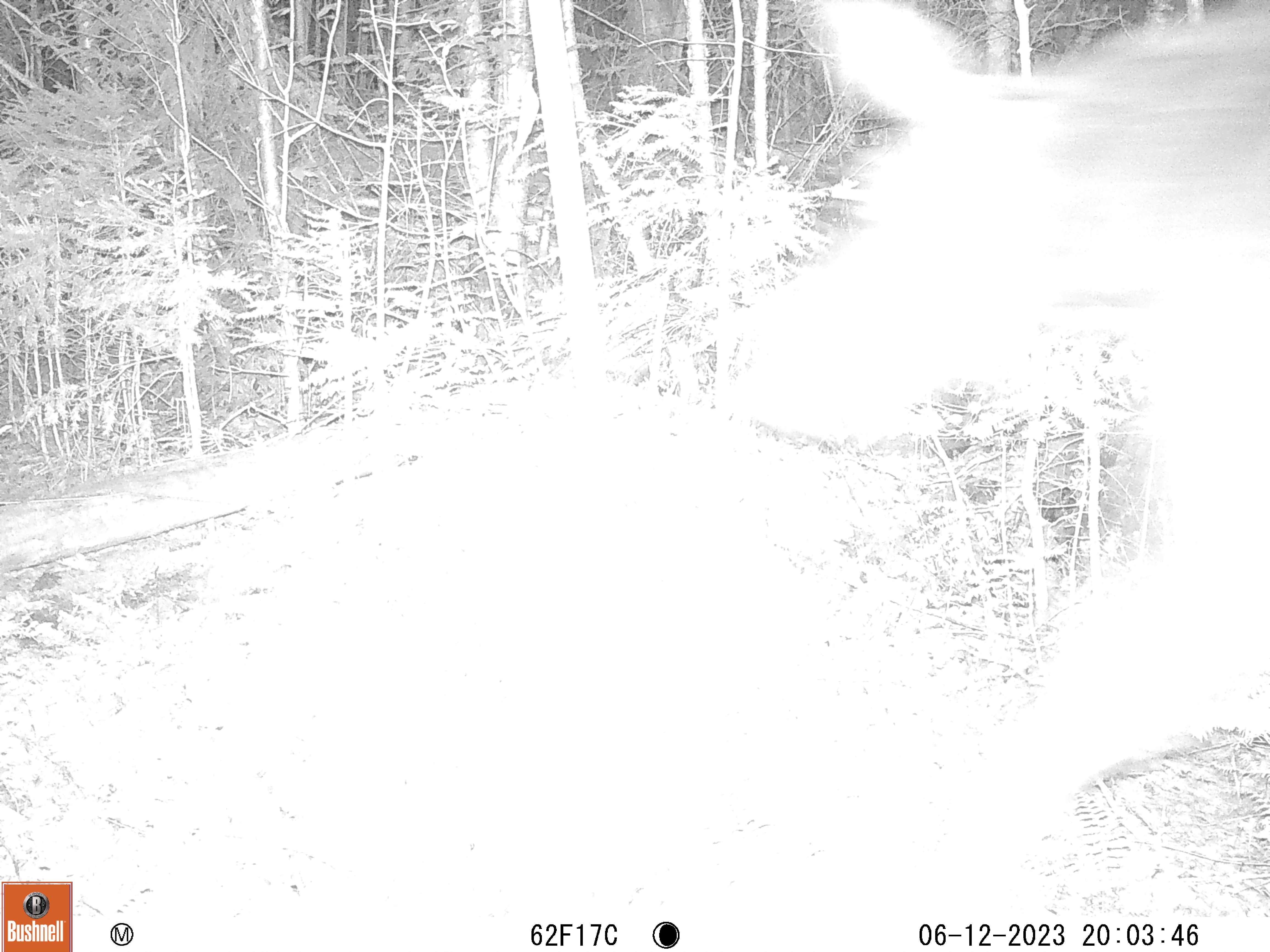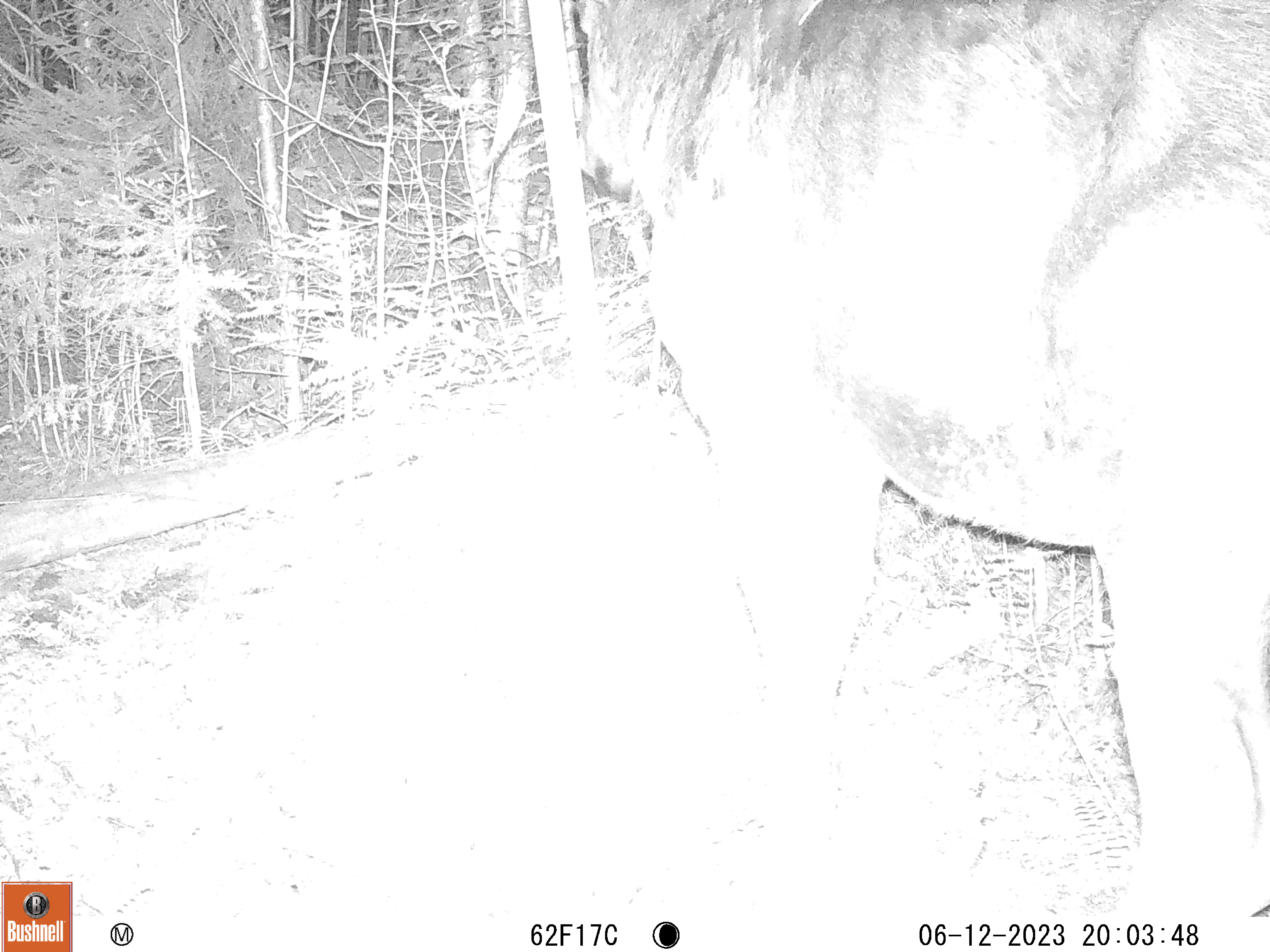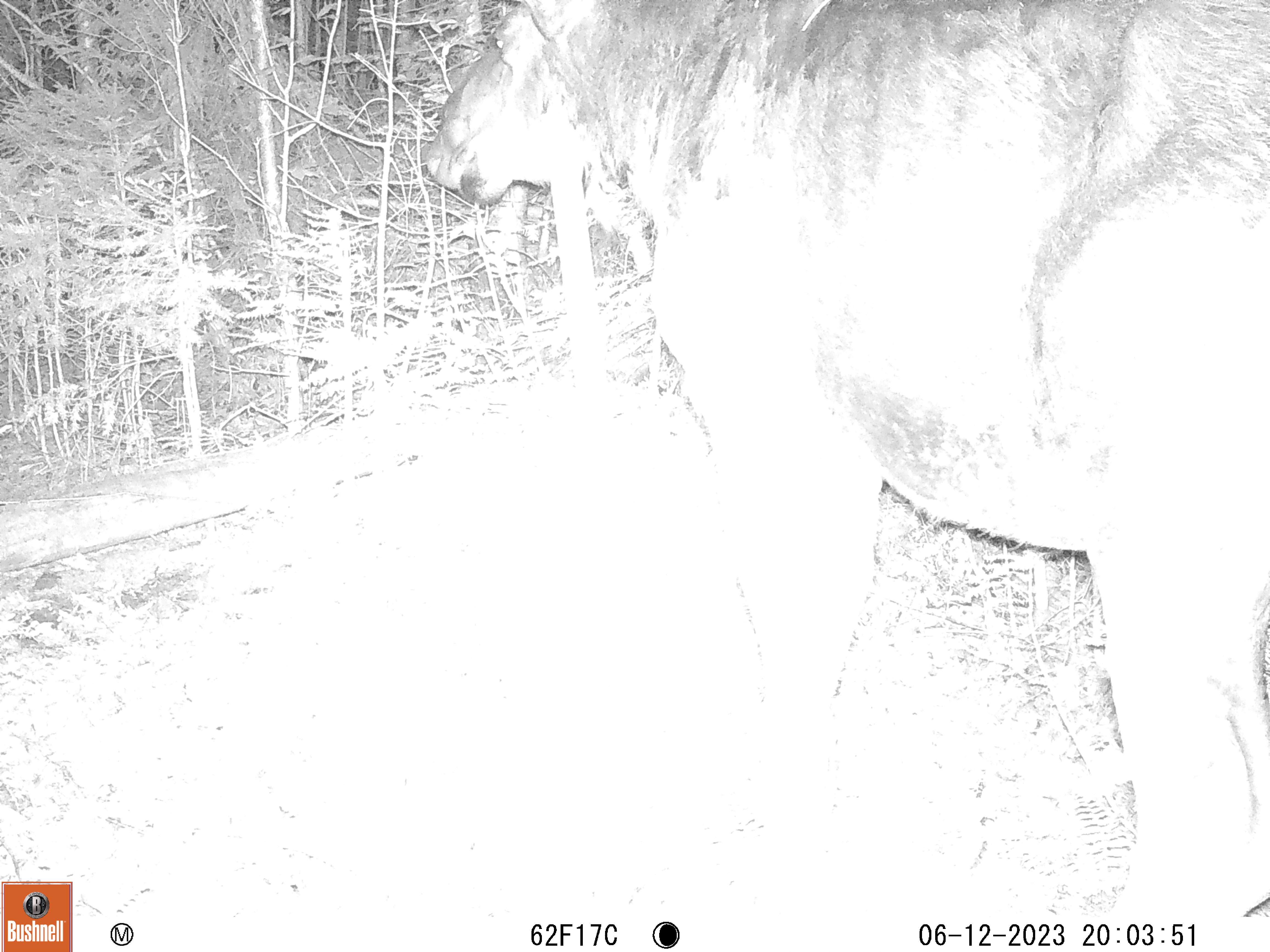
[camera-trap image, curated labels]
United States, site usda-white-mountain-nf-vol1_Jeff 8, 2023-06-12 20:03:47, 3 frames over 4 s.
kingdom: Animalia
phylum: Chordata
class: Mammalia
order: Artiodactyla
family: Cervidae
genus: Alces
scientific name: Alces alces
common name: moose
Moose (Alces alces).